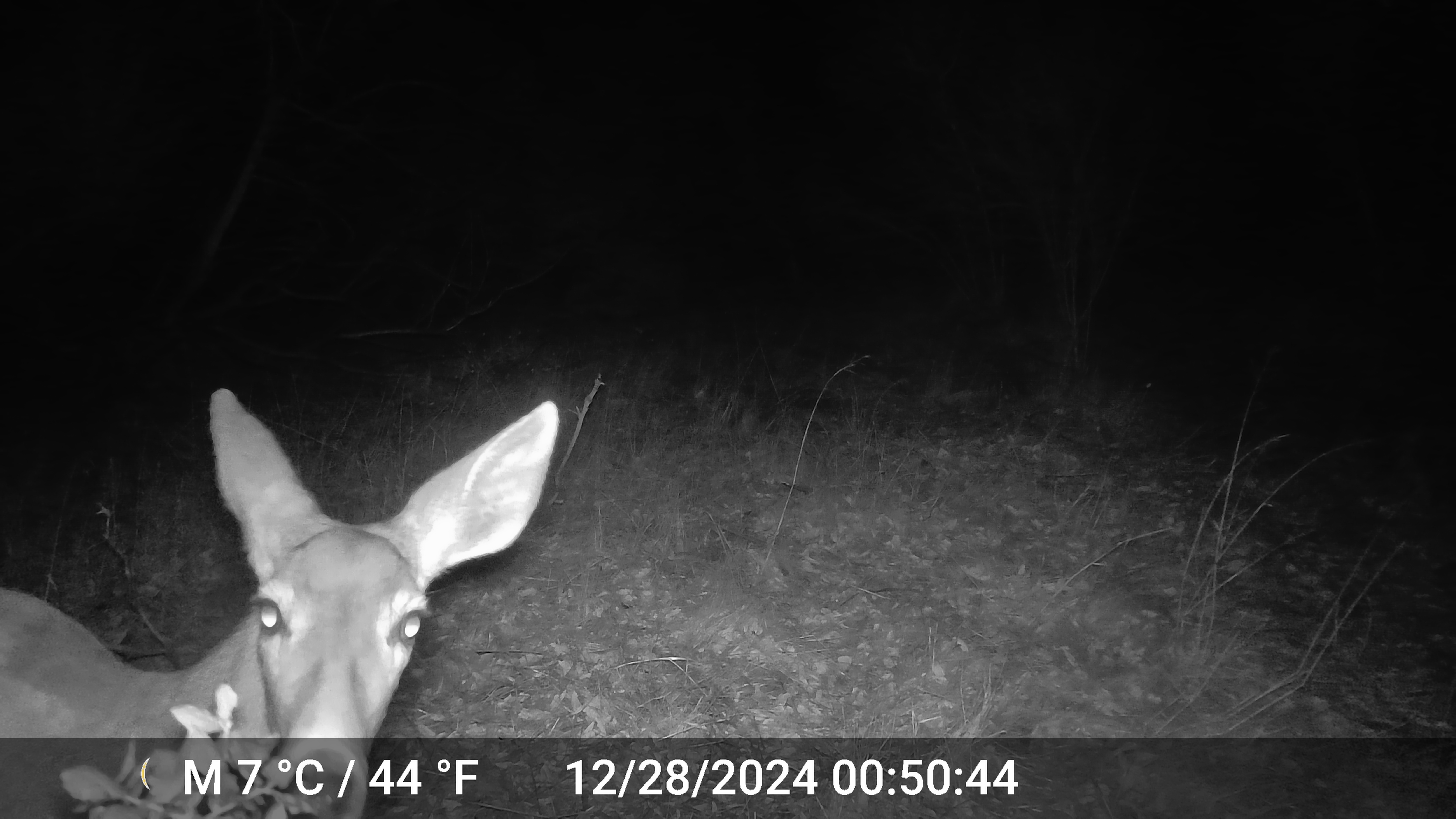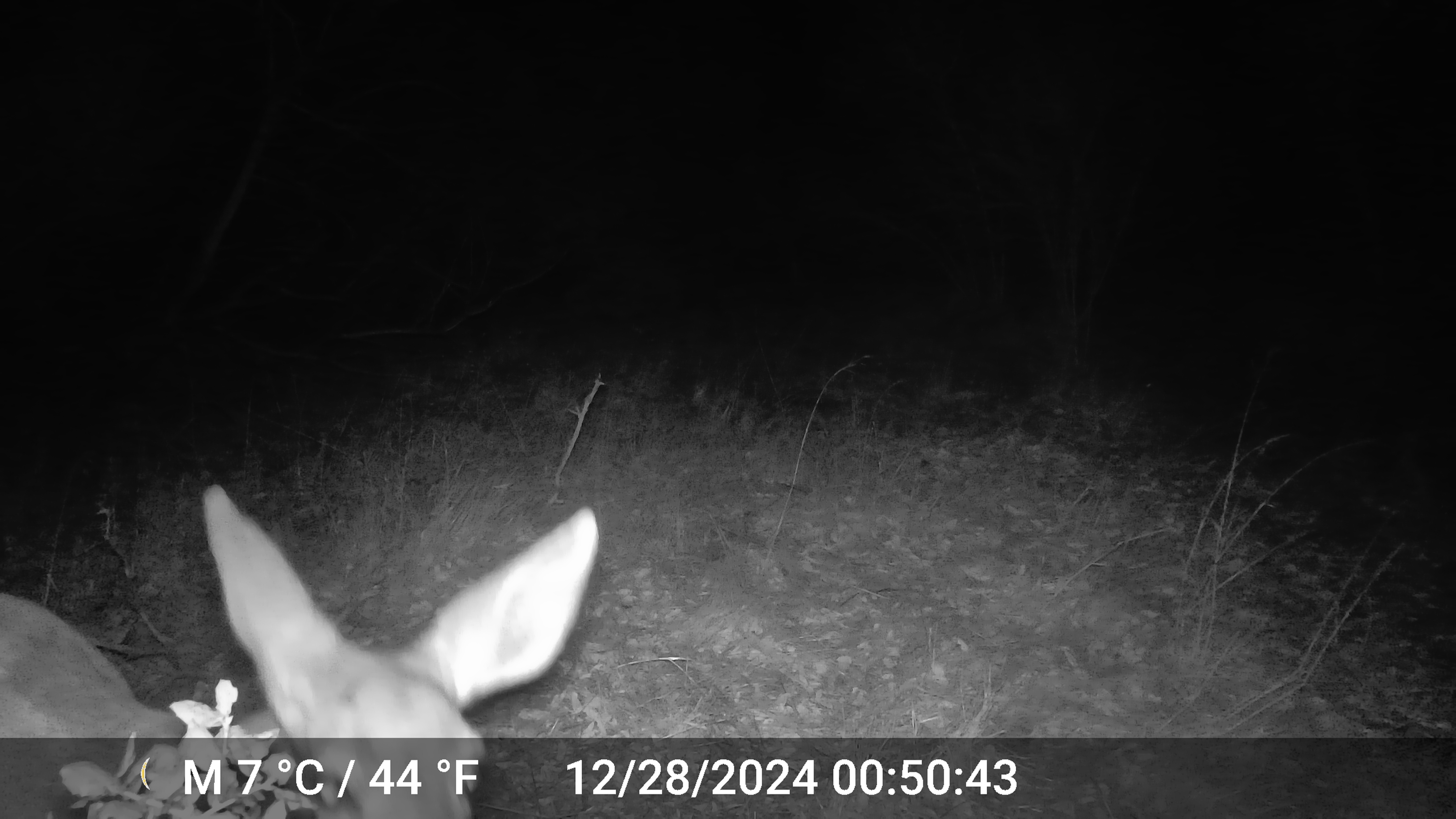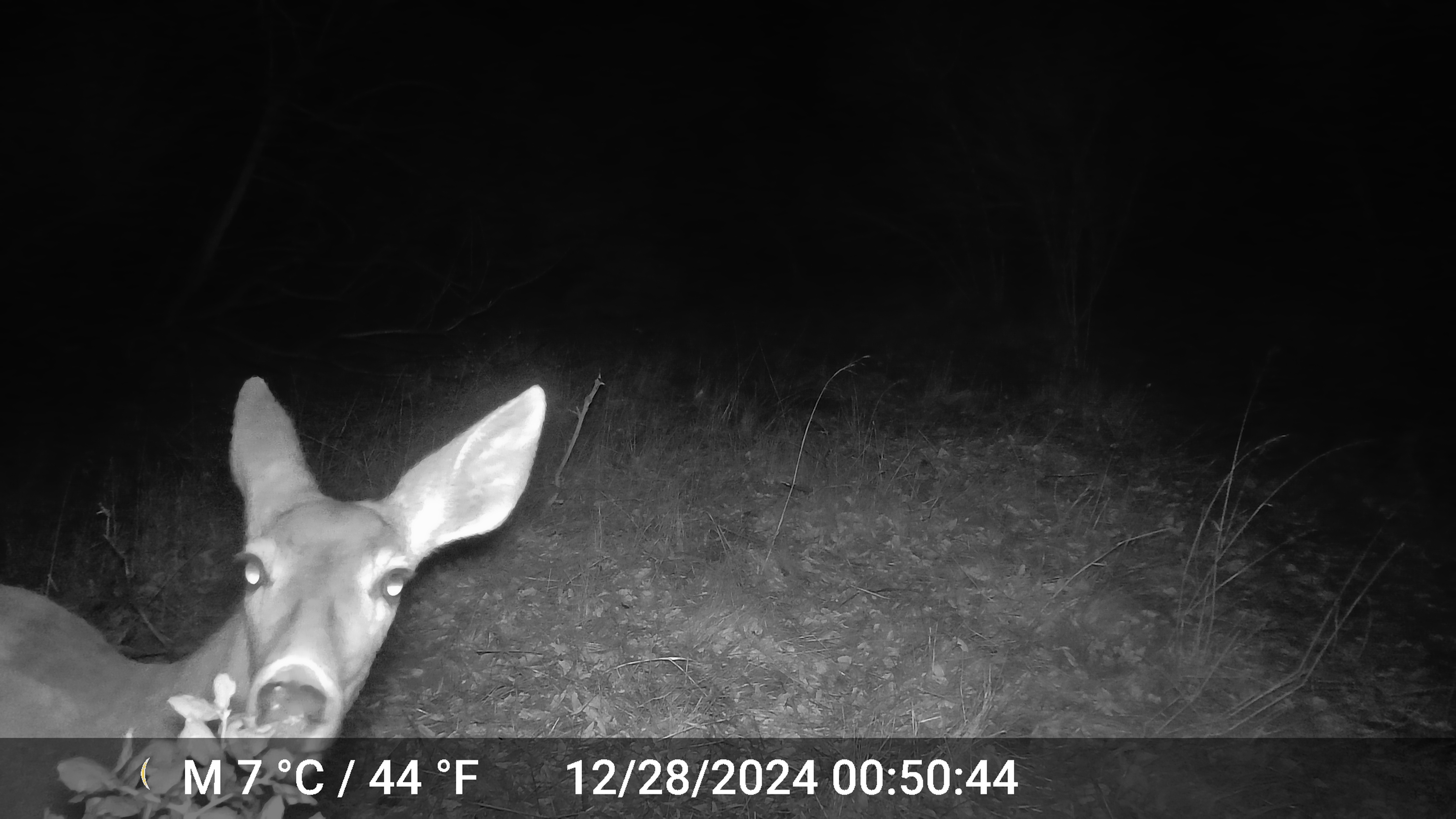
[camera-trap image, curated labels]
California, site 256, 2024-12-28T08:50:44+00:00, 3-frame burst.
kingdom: Animalia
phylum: Chordata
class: Mammalia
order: Artiodactyla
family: Cervidae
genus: Odocoileus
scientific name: Odocoileus hemionus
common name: mule deer